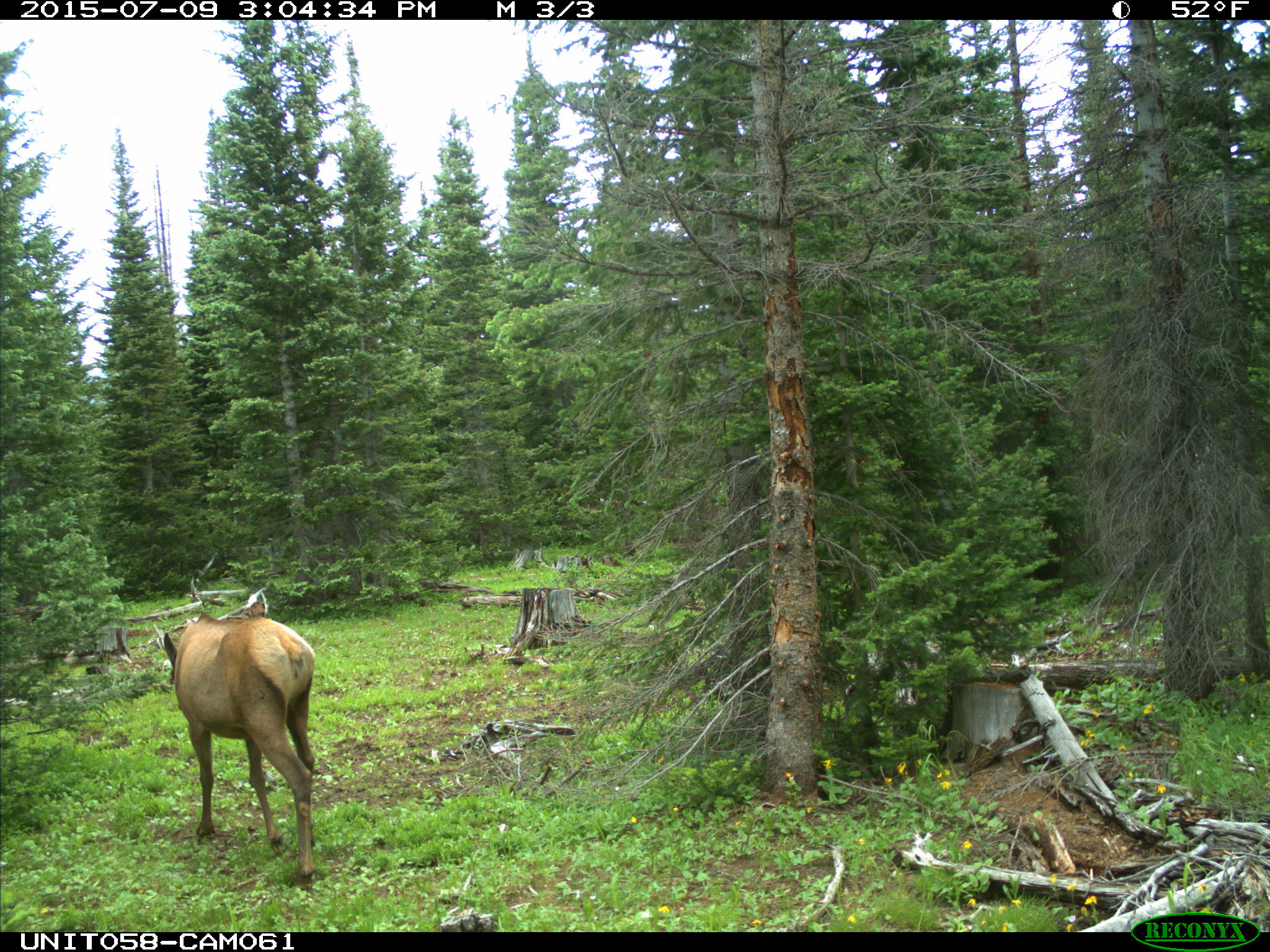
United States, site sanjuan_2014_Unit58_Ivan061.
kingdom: Animalia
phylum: Chordata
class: Mammalia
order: Artiodactyla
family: Cervidae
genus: Cervus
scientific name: Cervus elaphus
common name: red deer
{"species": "Cervus elaphus (red deer)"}